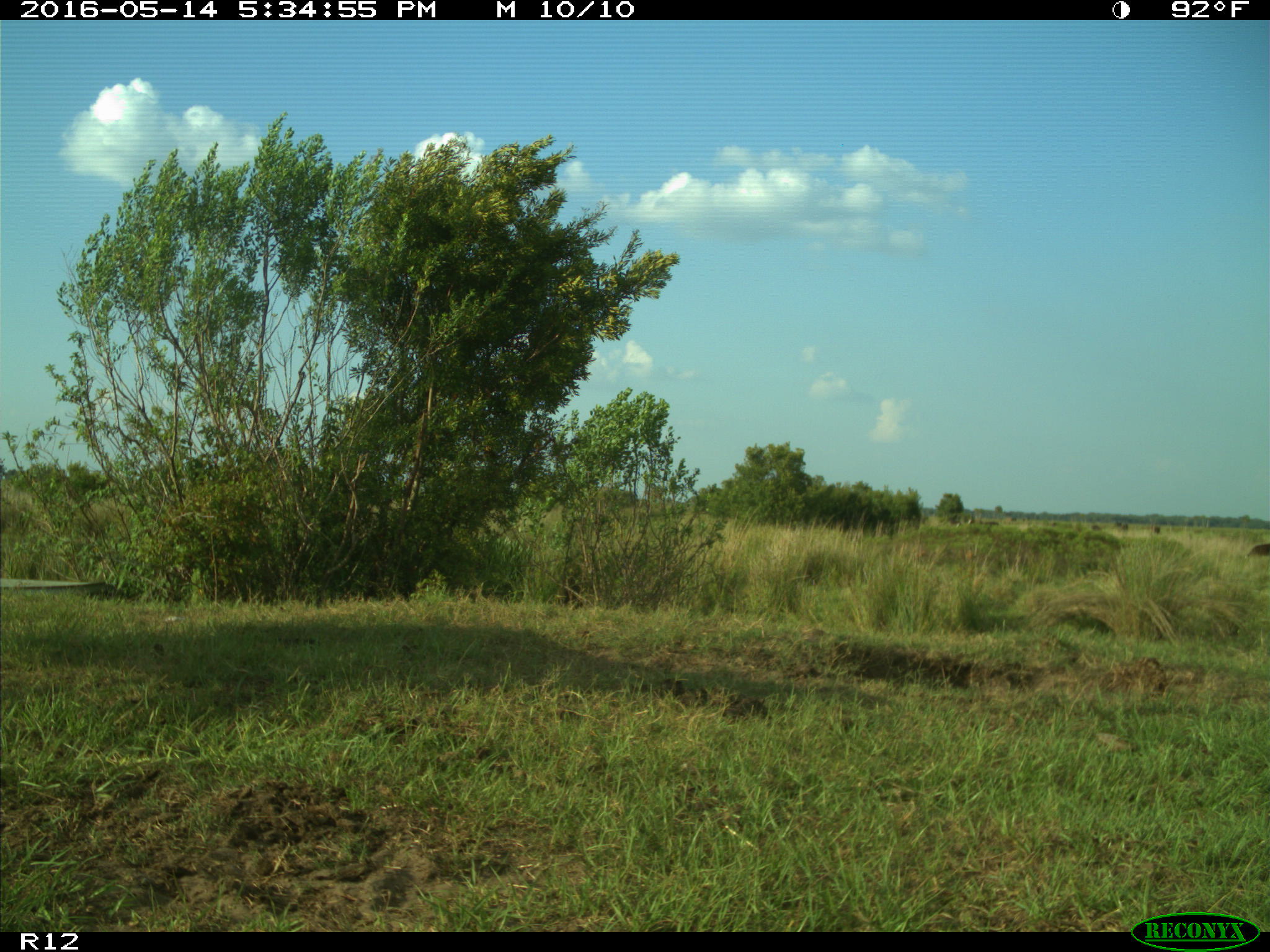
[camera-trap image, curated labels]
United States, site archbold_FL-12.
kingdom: Animalia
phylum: Chordata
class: Mammalia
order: Artiodactyla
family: Bovidae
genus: Bos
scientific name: Bos taurus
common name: domestic cow